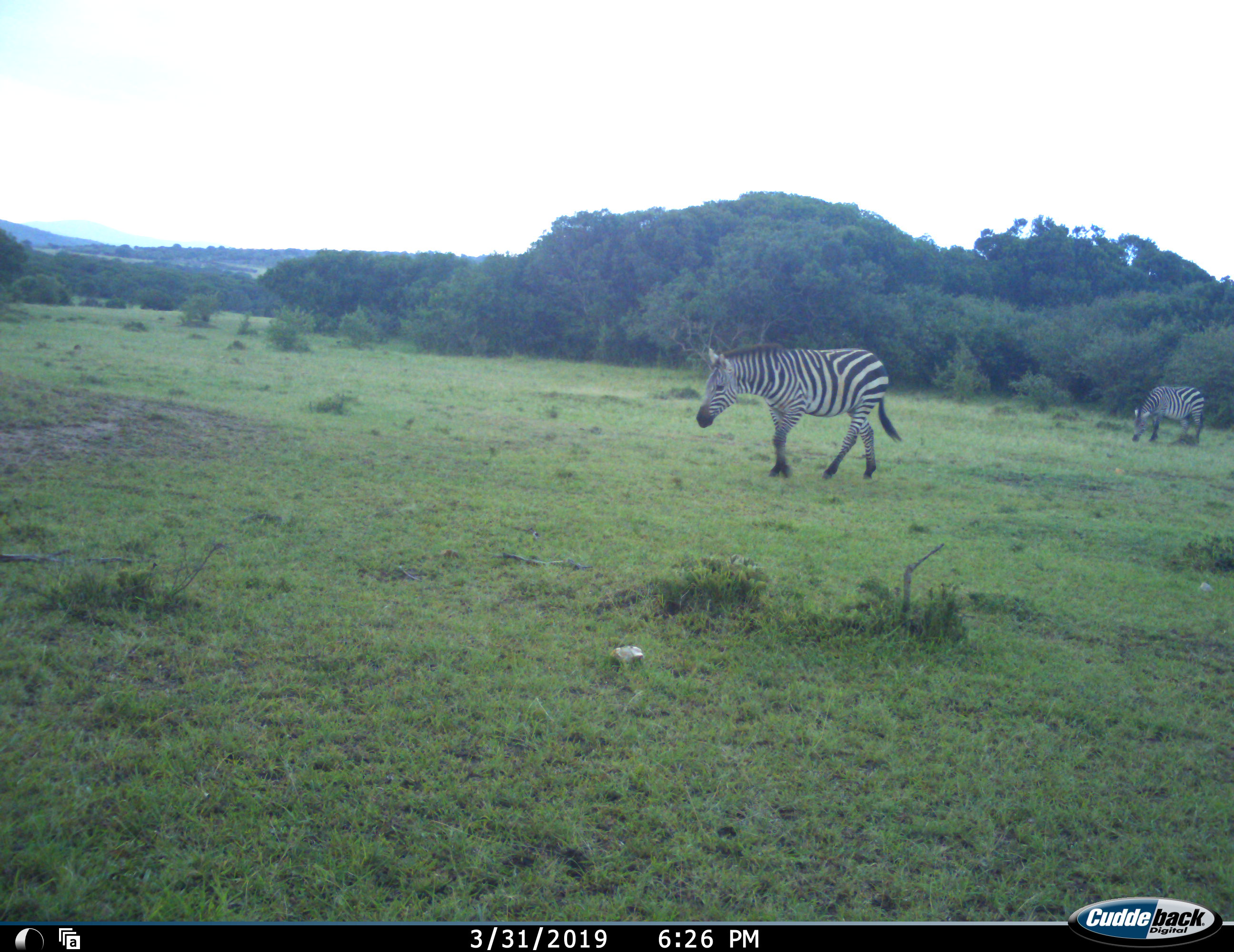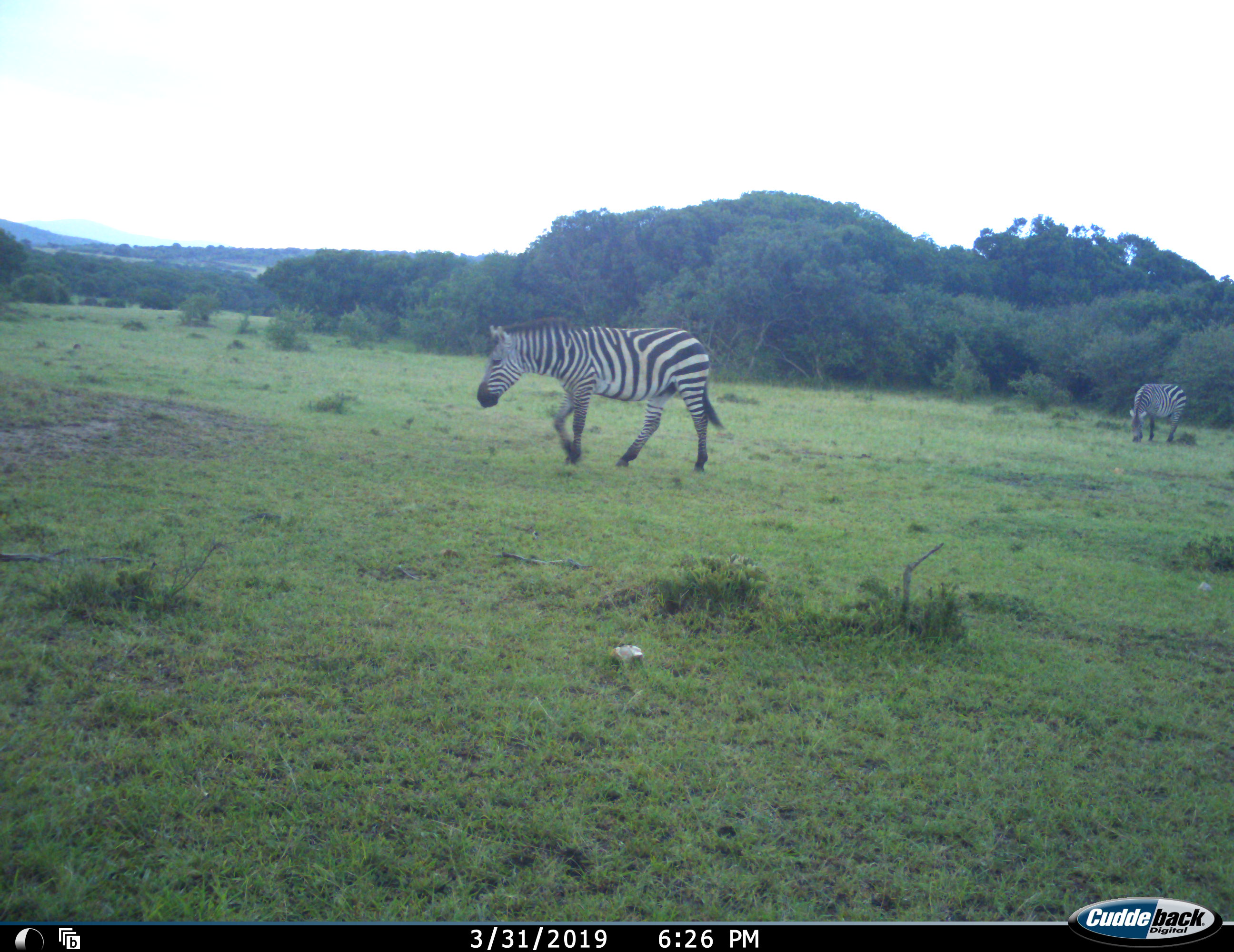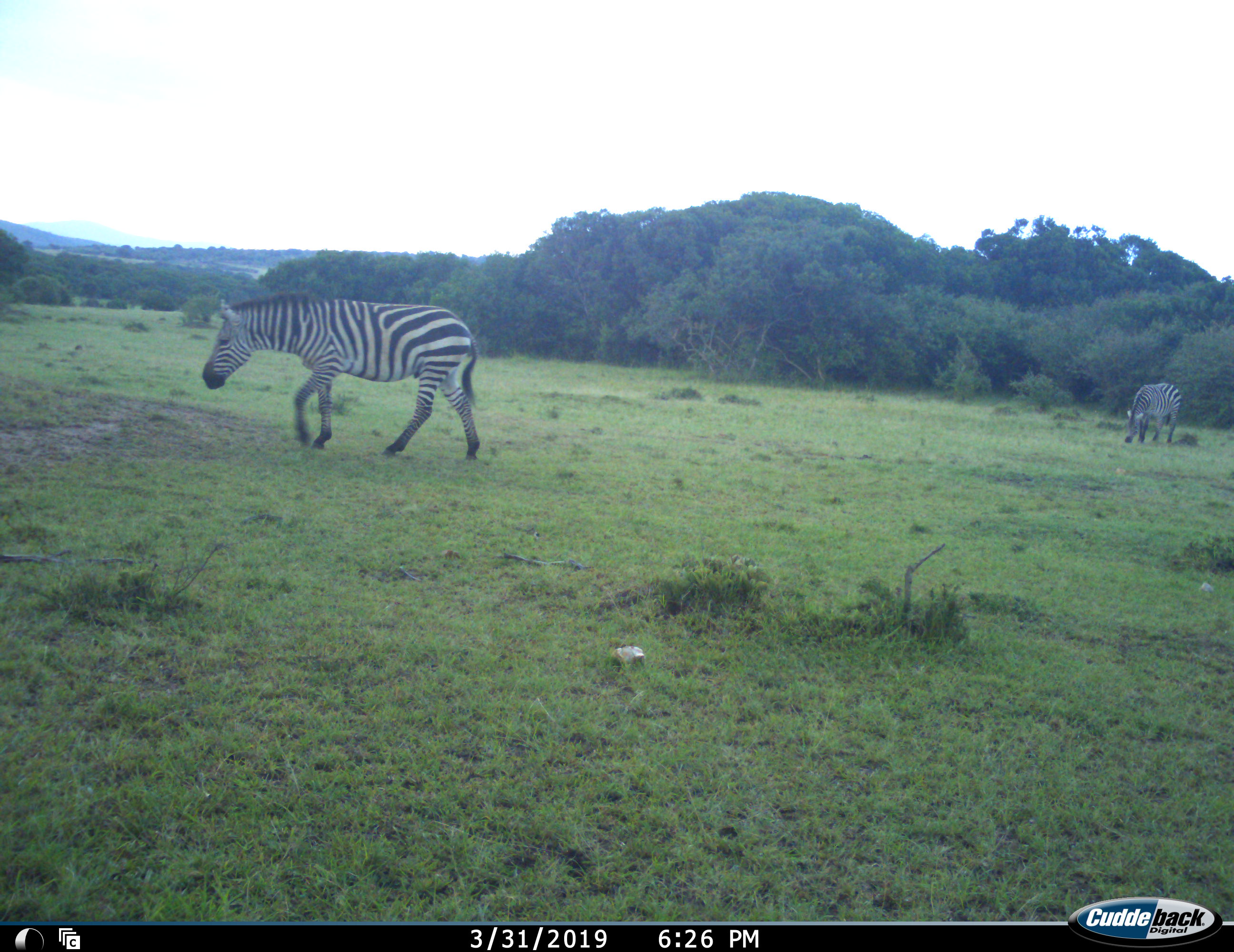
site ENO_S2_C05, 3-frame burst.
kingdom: Animalia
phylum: Chordata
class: Mammalia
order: Perissodactyla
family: Equidae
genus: Equus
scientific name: Equus quagga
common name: plains zebra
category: zebraplains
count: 2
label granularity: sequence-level